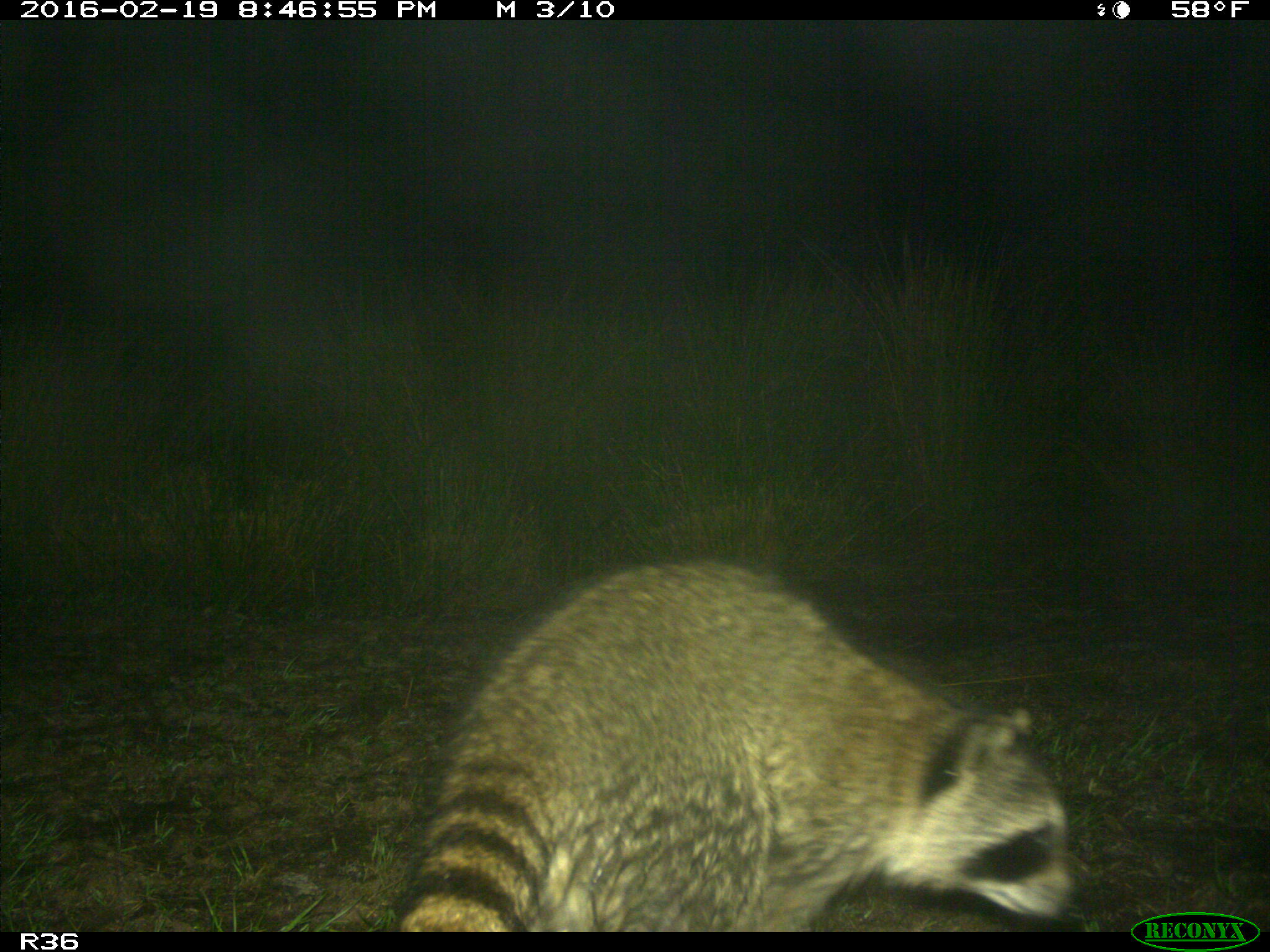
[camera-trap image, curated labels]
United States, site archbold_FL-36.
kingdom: Animalia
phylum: Chordata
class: Mammalia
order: Carnivora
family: Procyonidae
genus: Procyon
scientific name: Procyon lotor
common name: common raccoon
Procyon lotor (common raccoon).